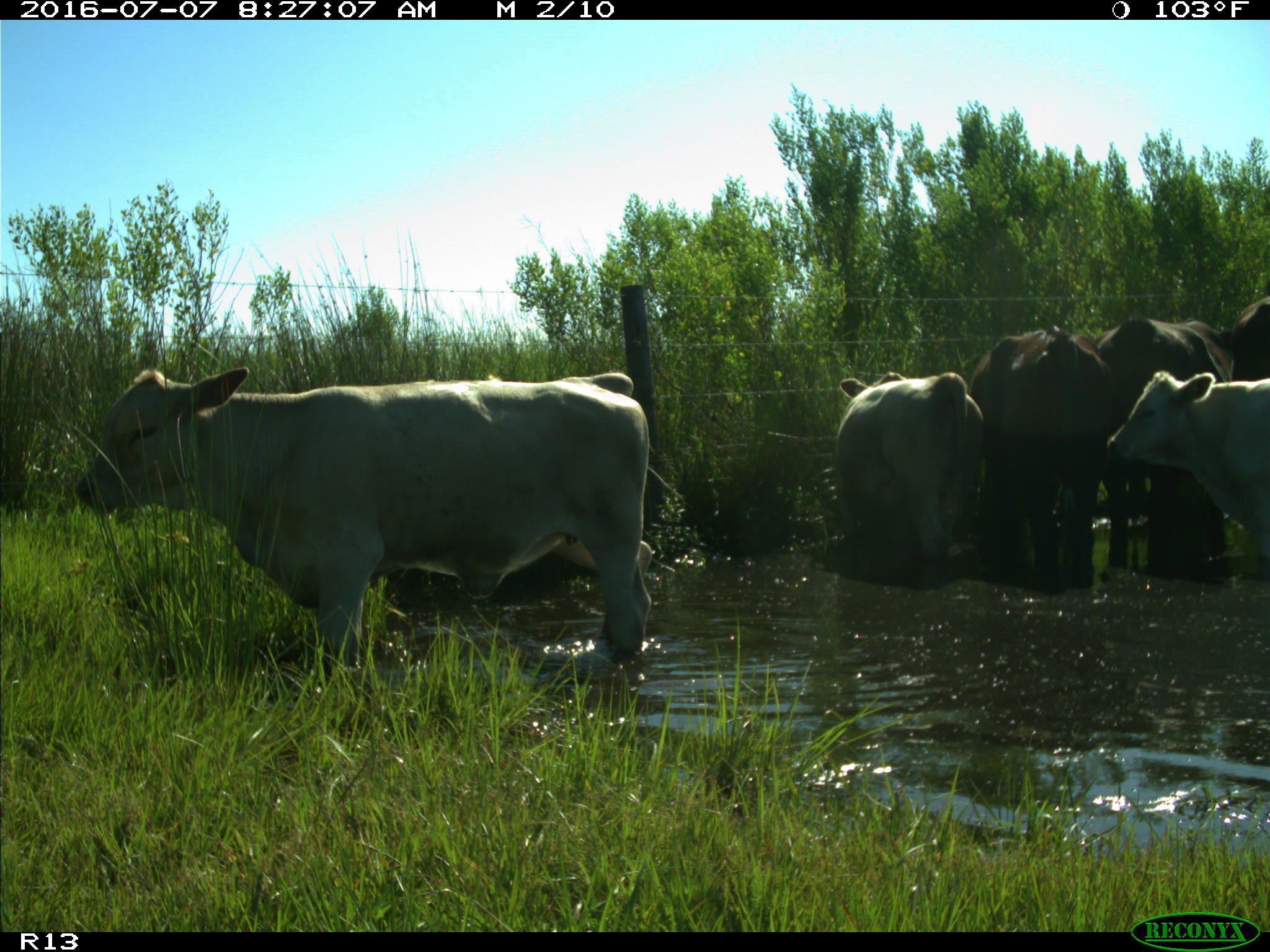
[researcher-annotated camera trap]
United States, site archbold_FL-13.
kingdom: Animalia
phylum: Chordata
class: Mammalia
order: Artiodactyla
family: Bovidae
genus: Bos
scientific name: Bos taurus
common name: domestic cow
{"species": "Bos taurus (domestic cow)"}